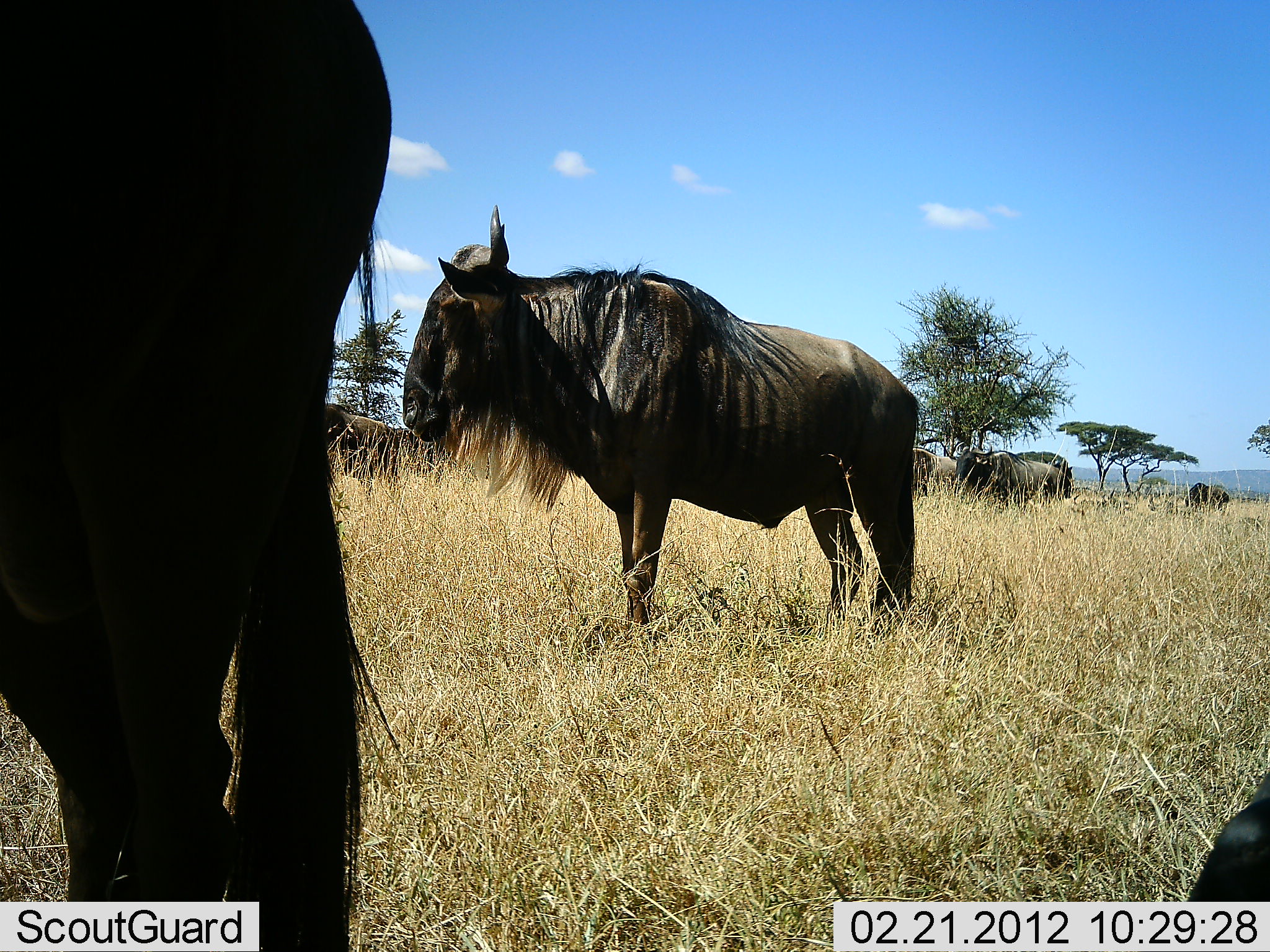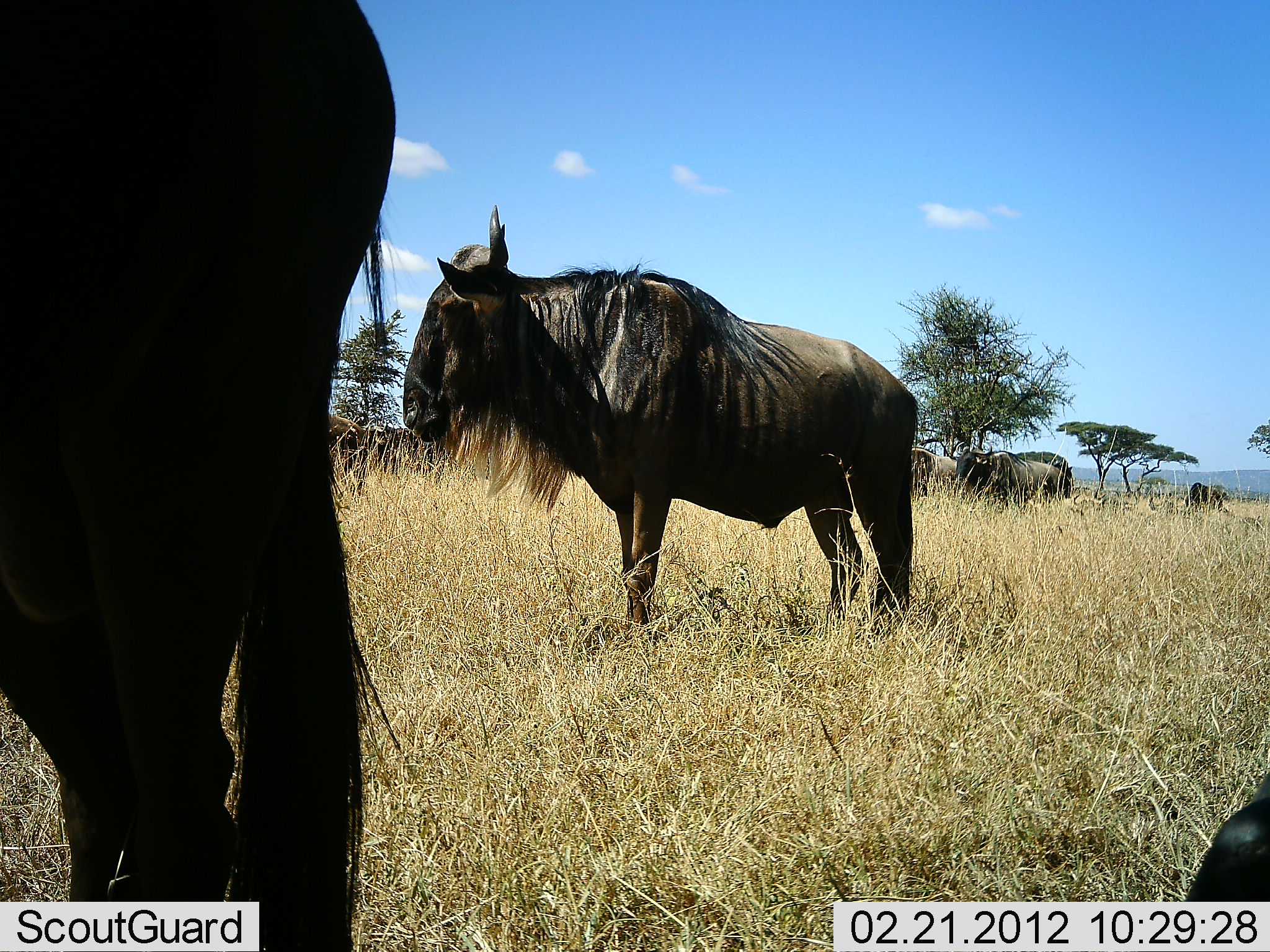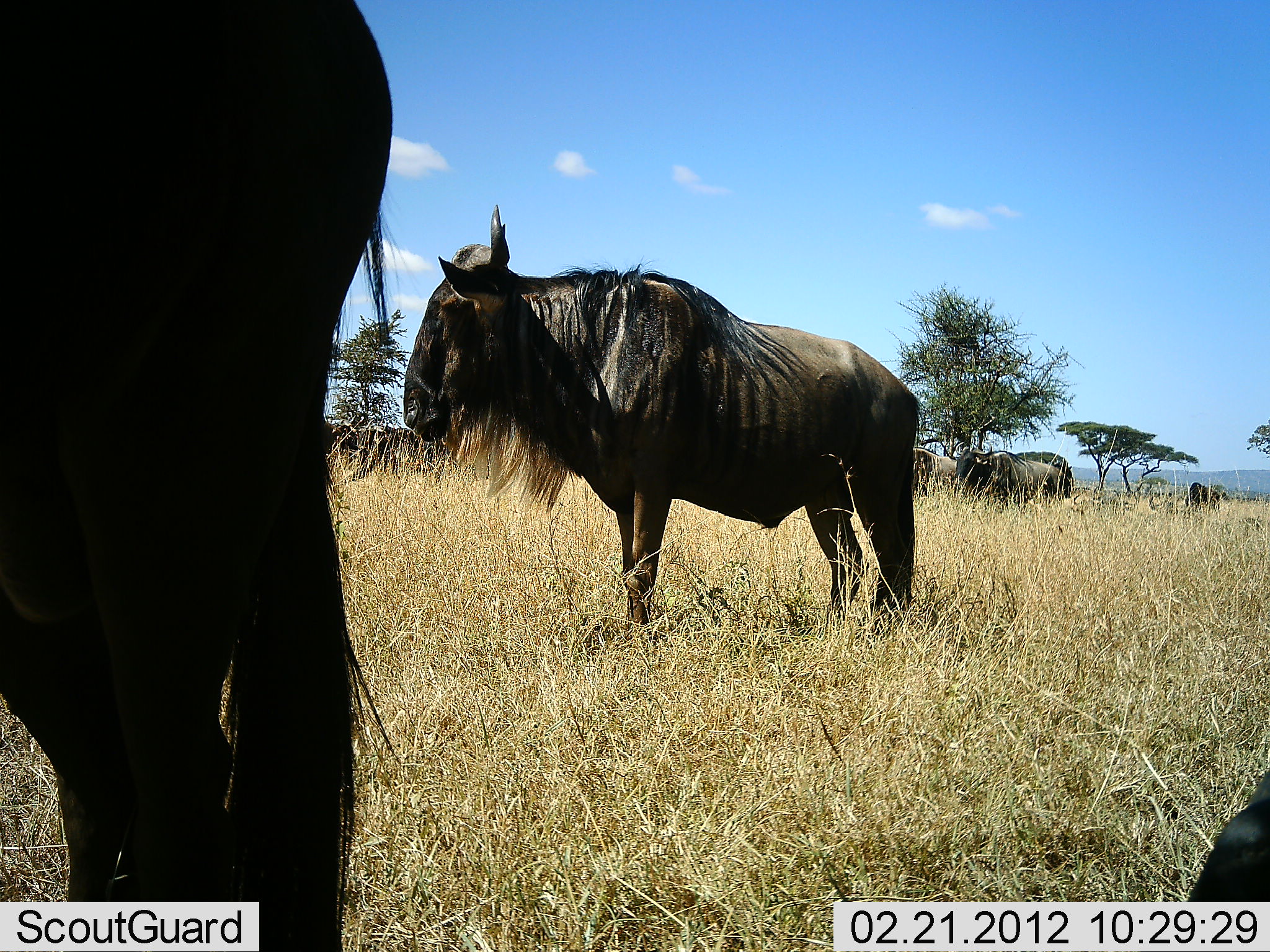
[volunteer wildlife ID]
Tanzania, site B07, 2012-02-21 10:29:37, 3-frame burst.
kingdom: Animalia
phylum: Chordata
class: Mammalia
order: Artiodactyla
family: Bovidae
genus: Connochaetes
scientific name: Connochaetes taurinus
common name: blue wildebeest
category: wildebeest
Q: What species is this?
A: Wildebeest (blue wildebeest) (Connochaetes taurinus).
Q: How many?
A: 8.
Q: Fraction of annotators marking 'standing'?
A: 100%.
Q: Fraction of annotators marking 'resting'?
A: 29%.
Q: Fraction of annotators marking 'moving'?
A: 12%.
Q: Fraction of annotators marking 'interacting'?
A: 0%.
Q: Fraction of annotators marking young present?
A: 0%.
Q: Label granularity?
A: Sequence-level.